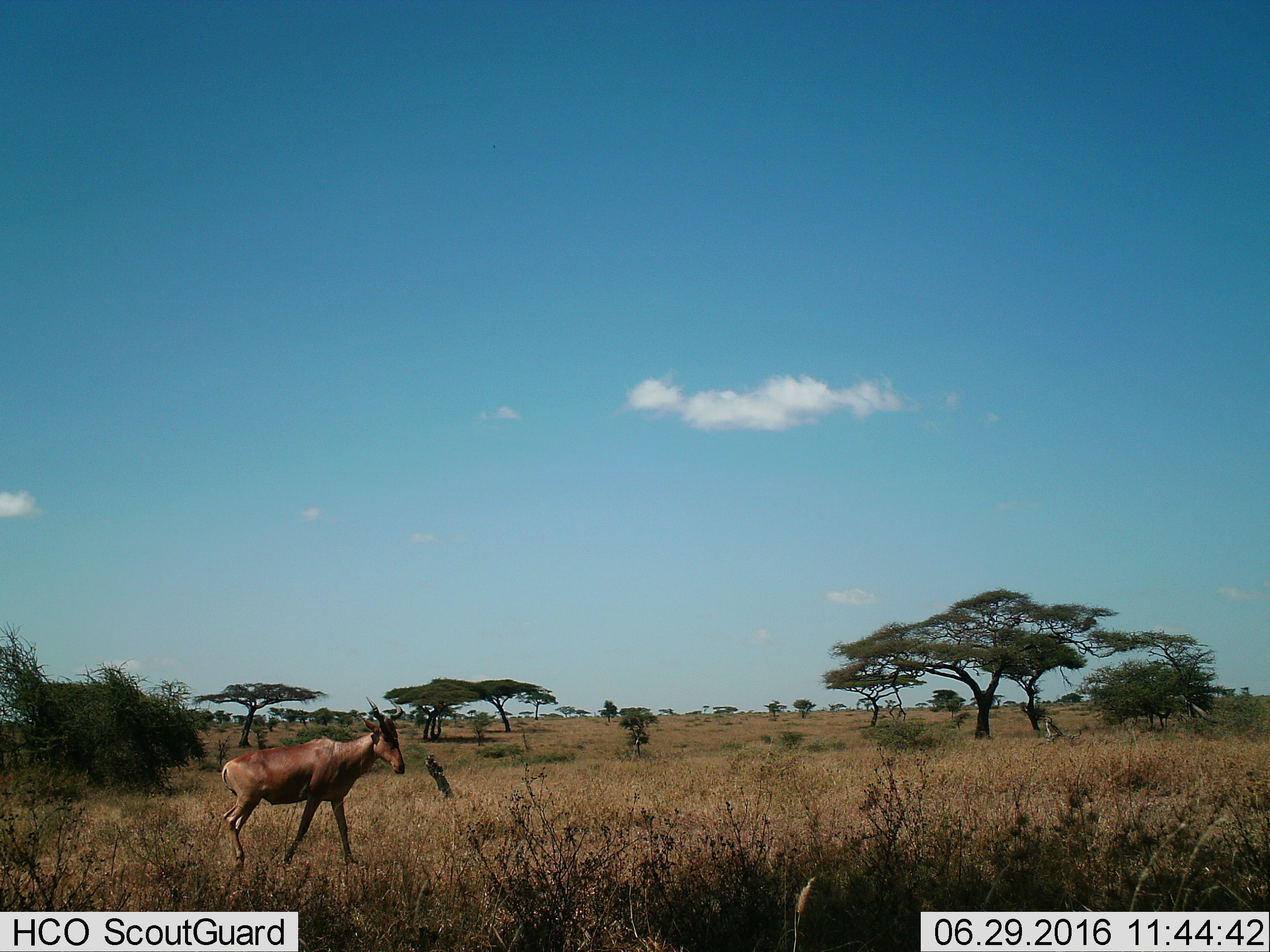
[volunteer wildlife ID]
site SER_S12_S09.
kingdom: Animalia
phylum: Chordata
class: Mammalia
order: Artiodactyla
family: Bovidae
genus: Alcelaphus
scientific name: Alcelaphus buselaphus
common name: hartebeest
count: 1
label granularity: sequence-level